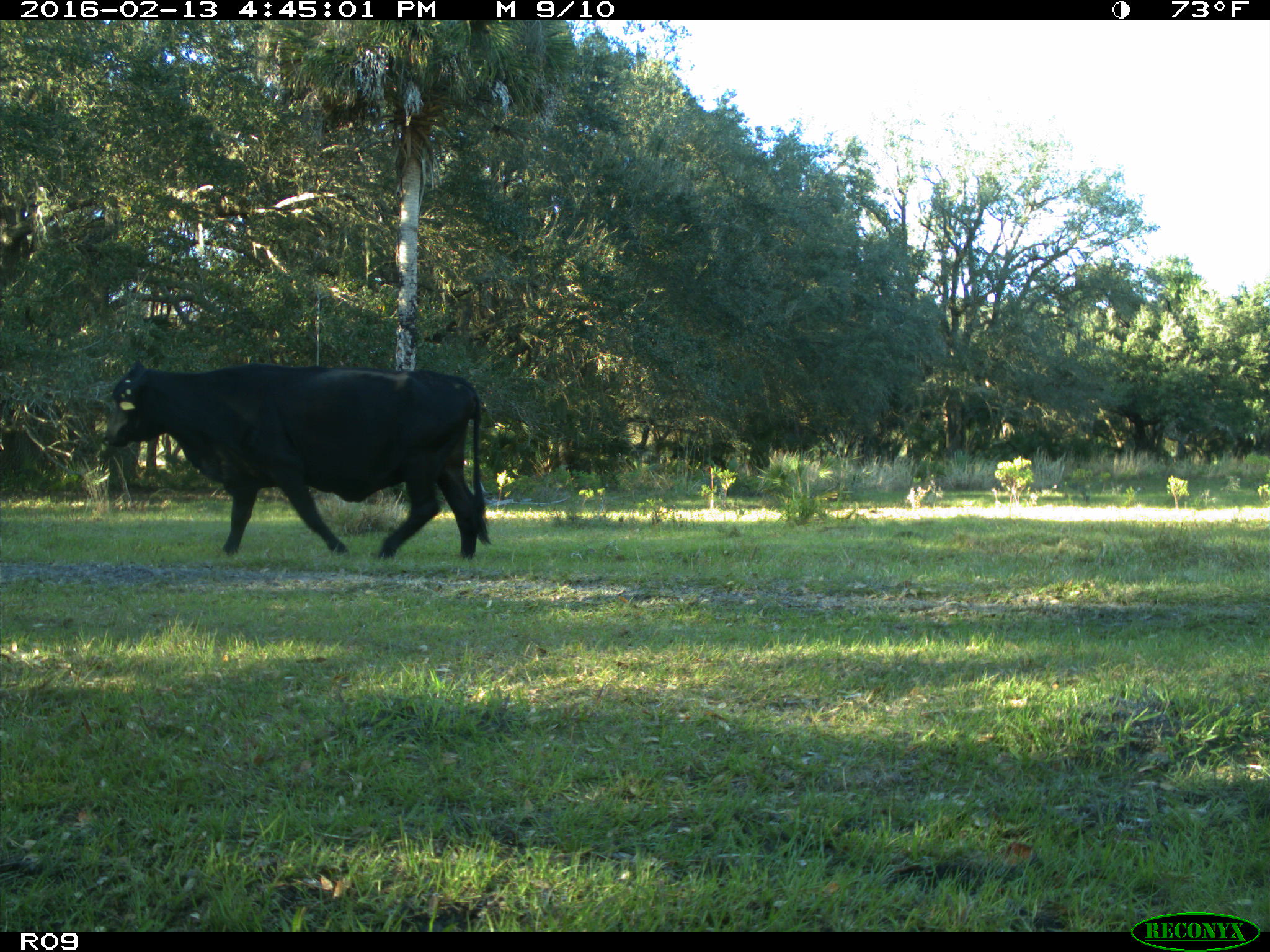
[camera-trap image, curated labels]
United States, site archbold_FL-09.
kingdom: Animalia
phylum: Chordata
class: Mammalia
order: Artiodactyla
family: Bovidae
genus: Bos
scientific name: Bos taurus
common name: domestic cow